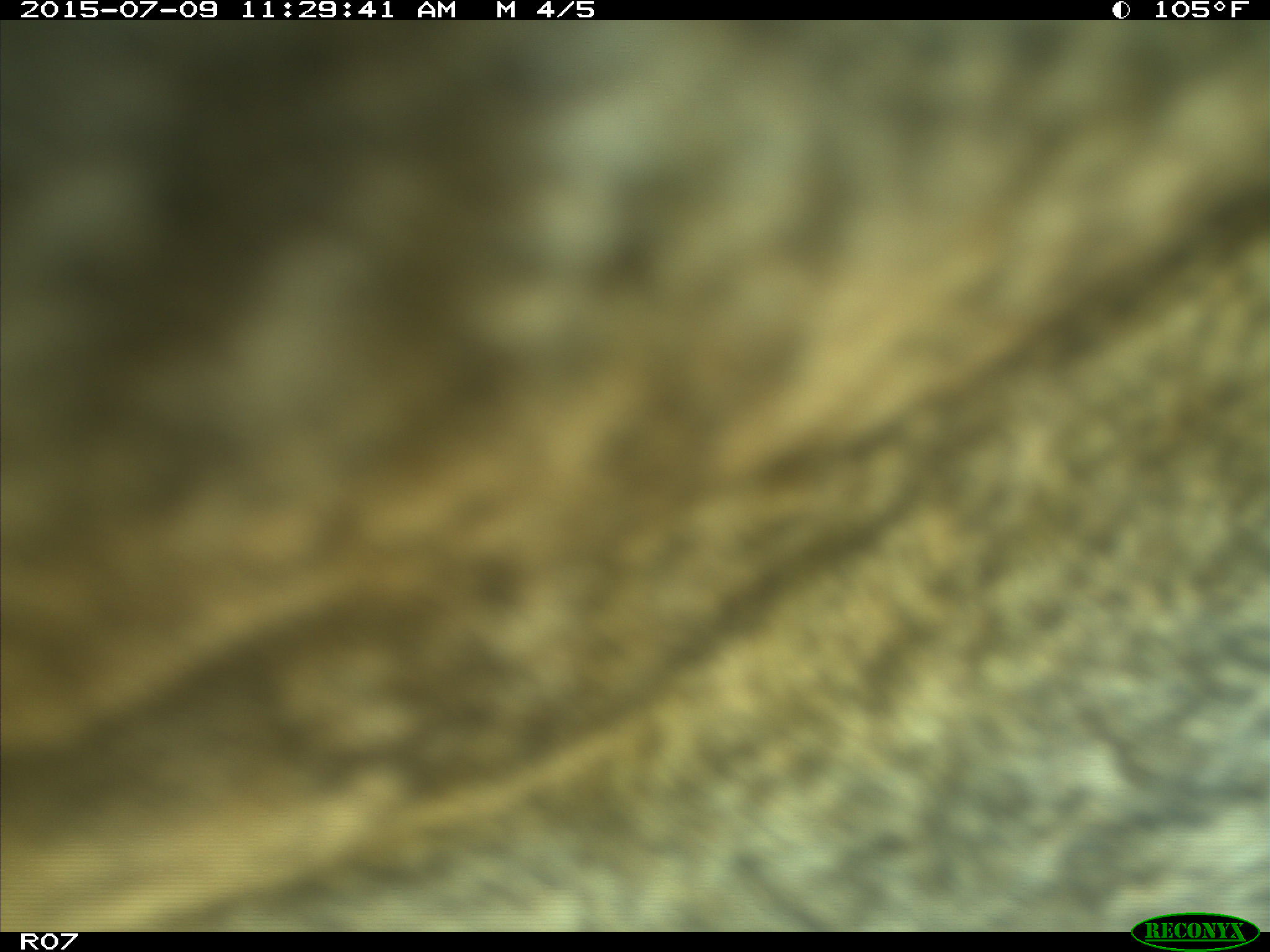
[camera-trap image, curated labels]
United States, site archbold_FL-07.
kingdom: Animalia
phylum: Chordata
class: Mammalia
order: Artiodactyla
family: Bovidae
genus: Bos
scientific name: Bos taurus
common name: domestic cow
Bos taurus (domestic cow).